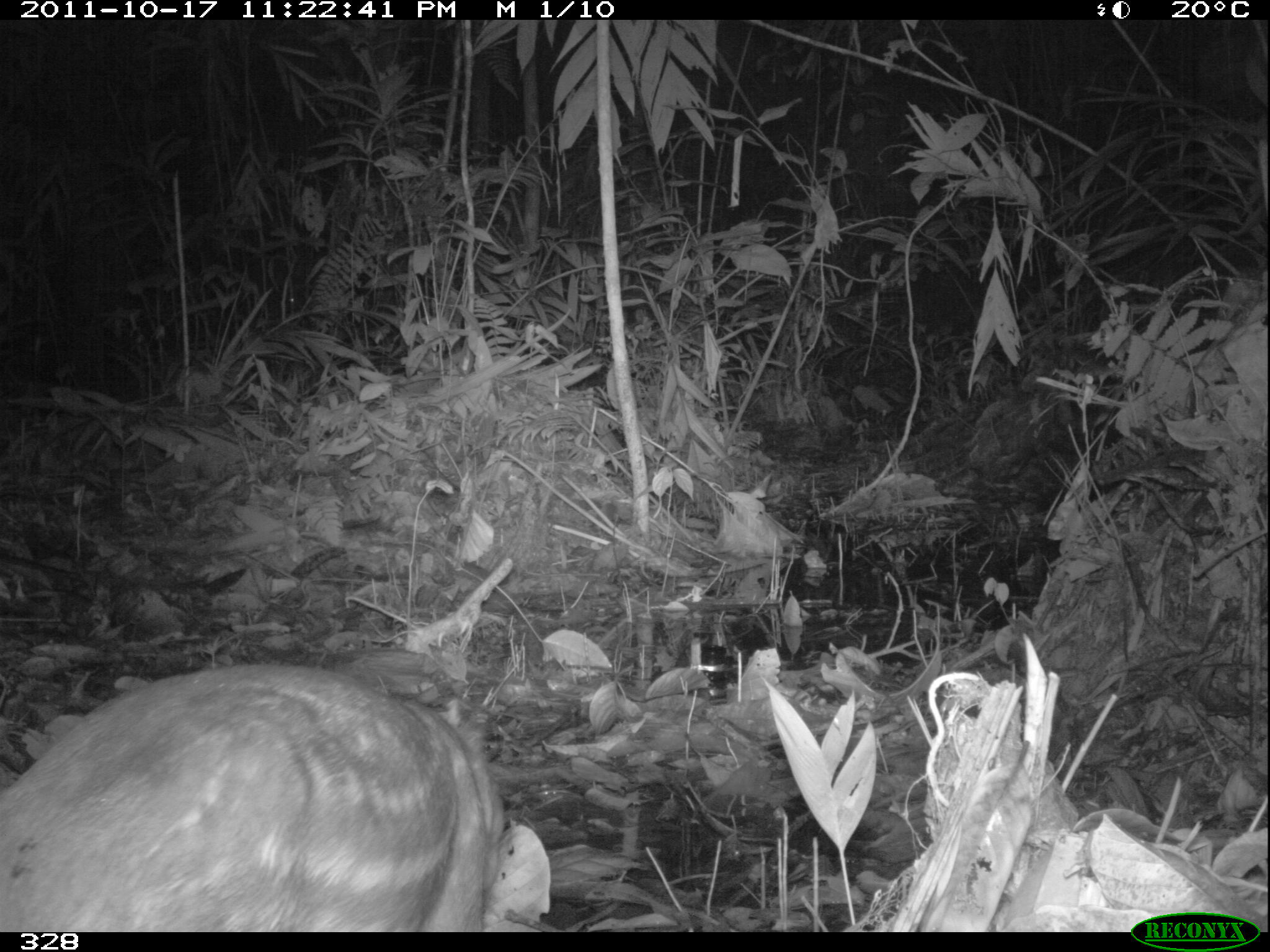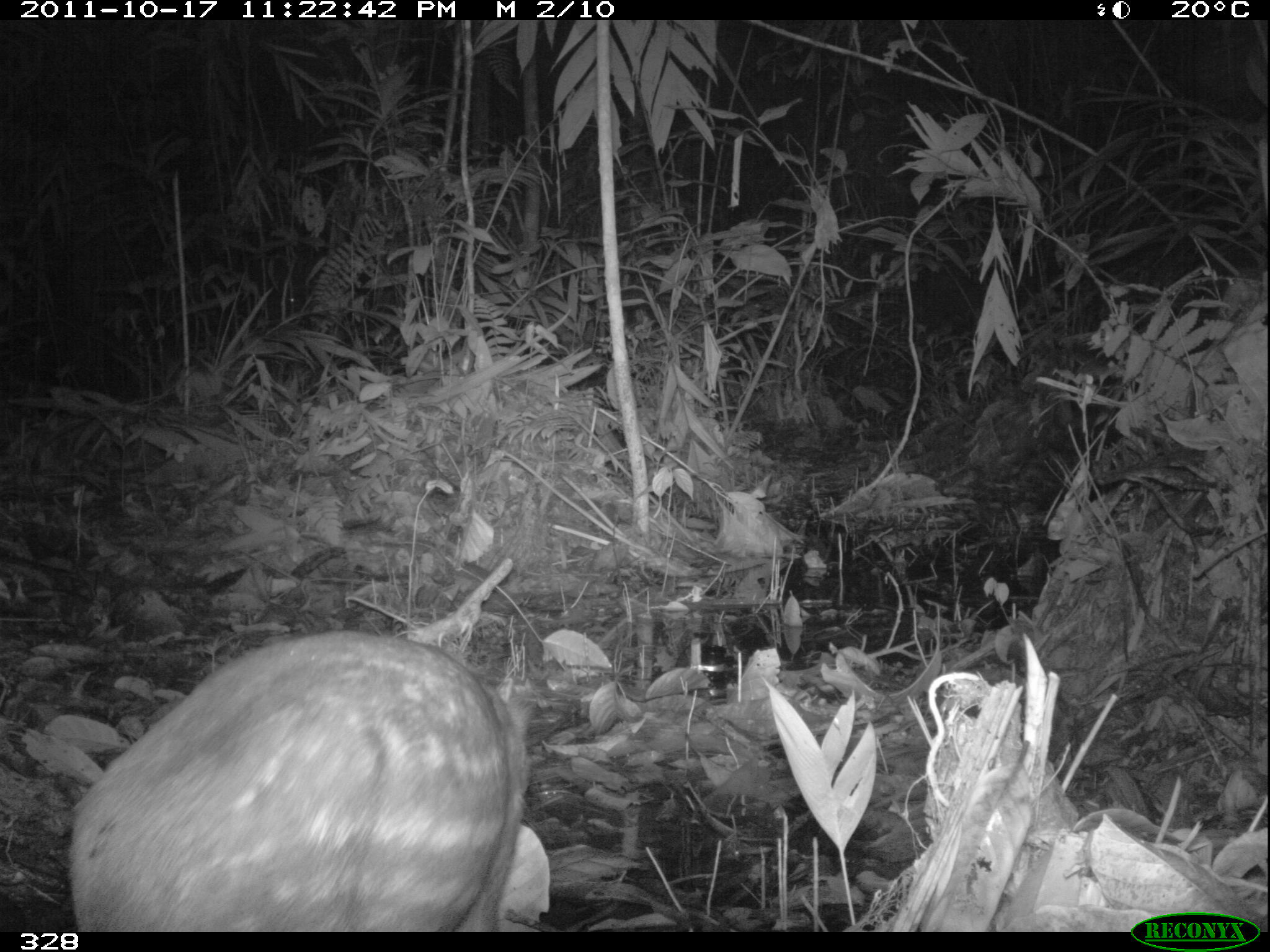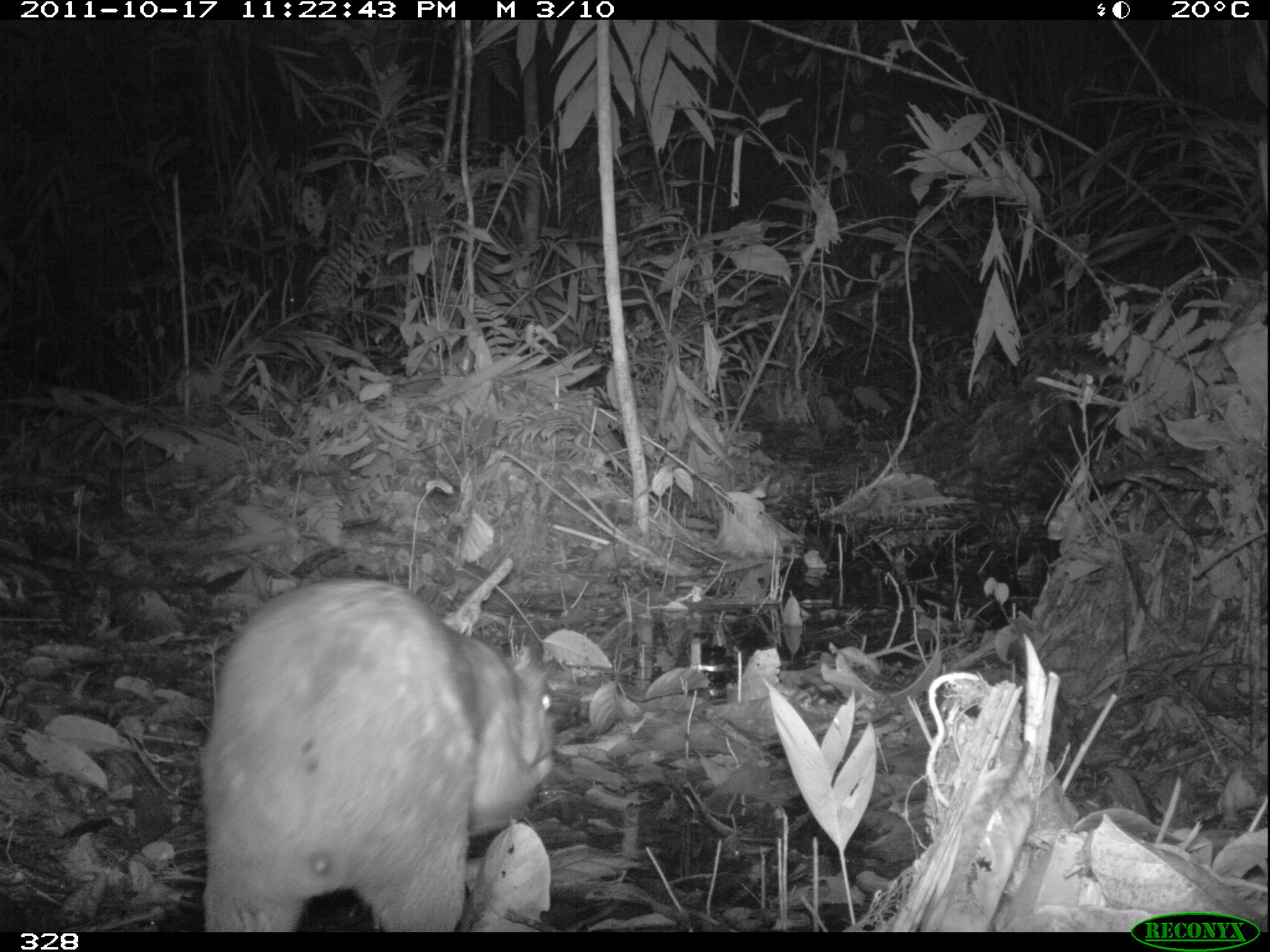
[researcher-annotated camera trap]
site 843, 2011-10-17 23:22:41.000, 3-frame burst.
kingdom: Animalia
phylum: Chordata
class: Mammalia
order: Rodentia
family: Cuniculidae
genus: Cuniculus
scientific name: Cuniculus paca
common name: spotted paca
Cuniculus paca (spotted paca).